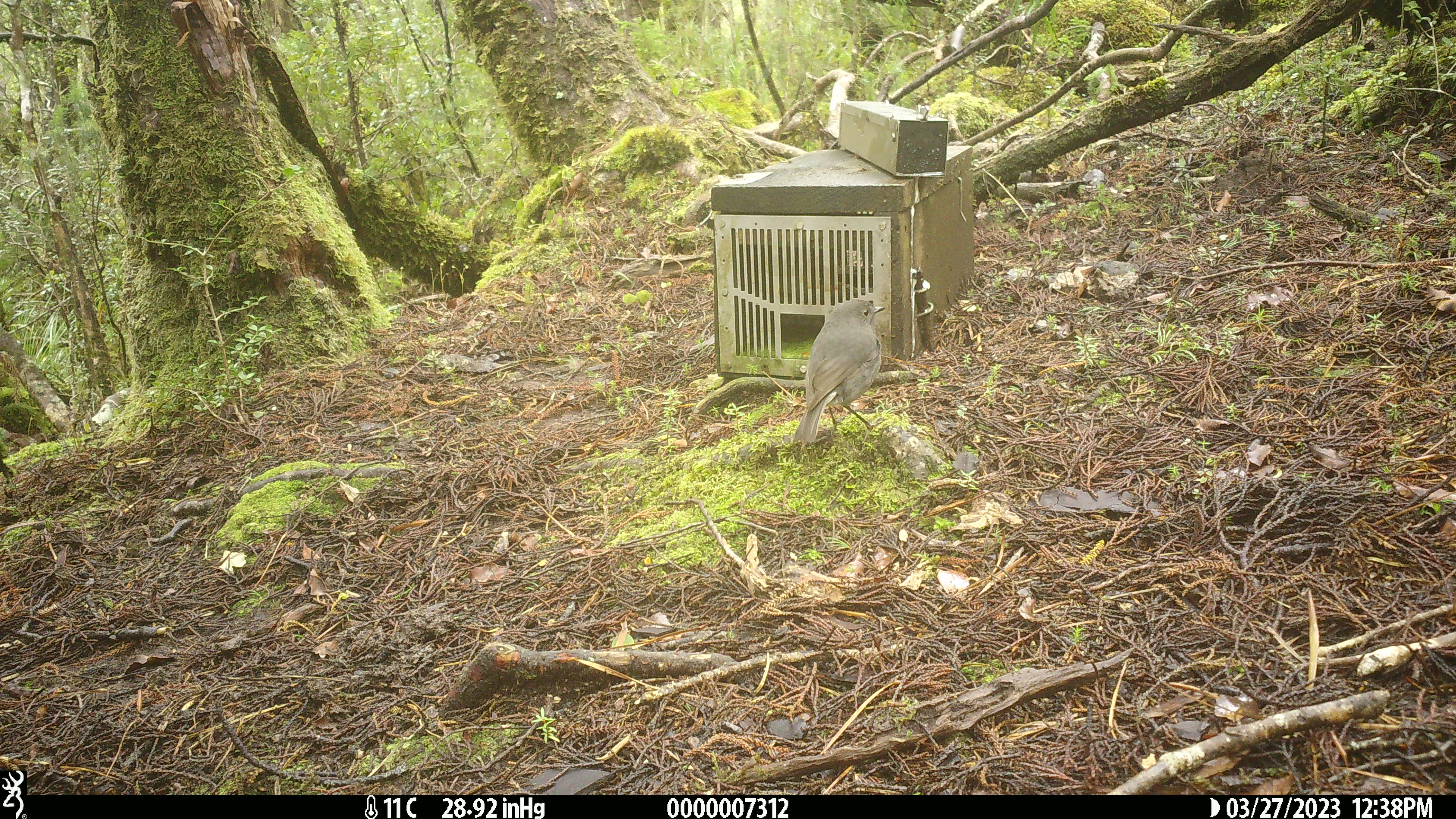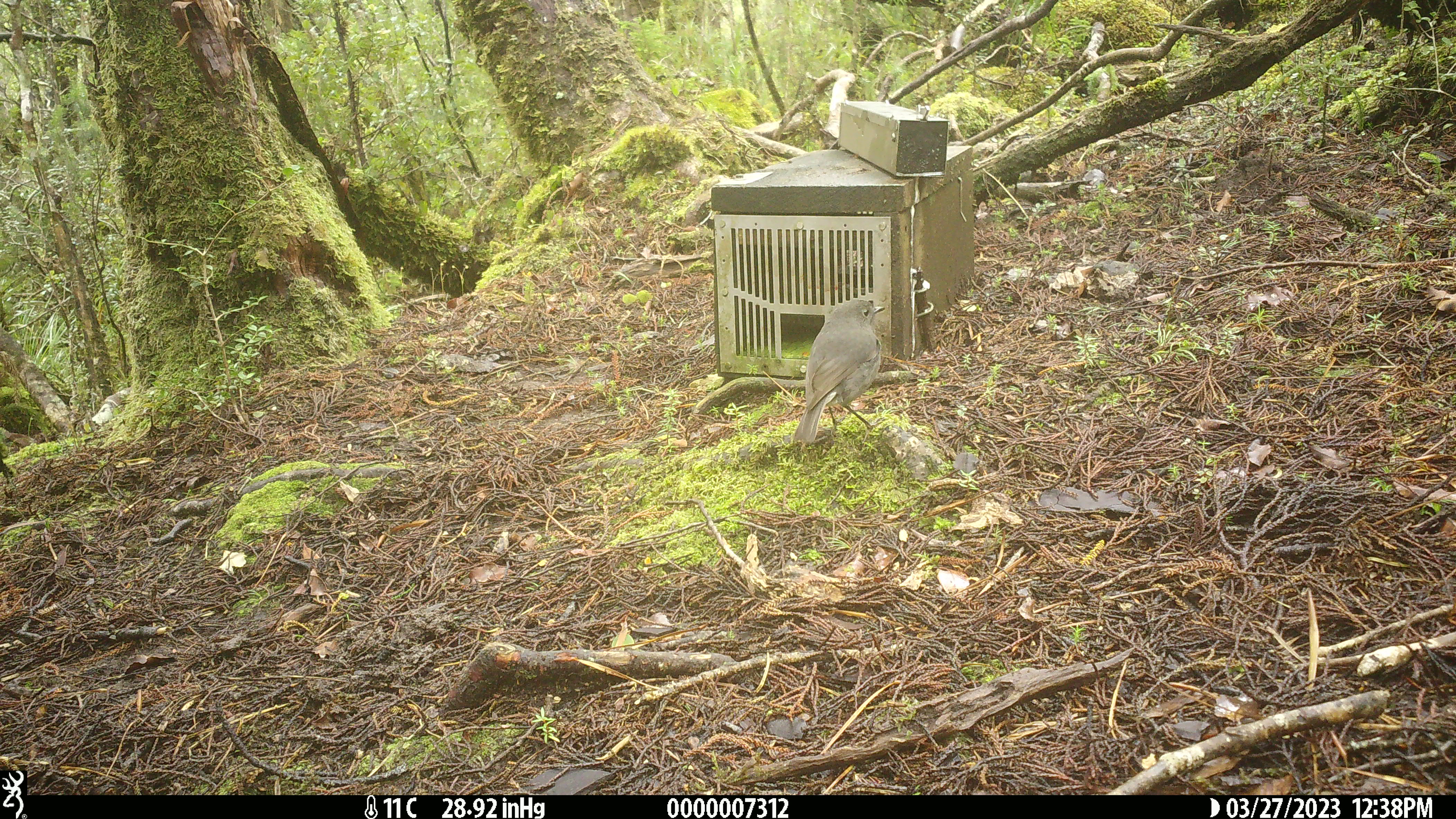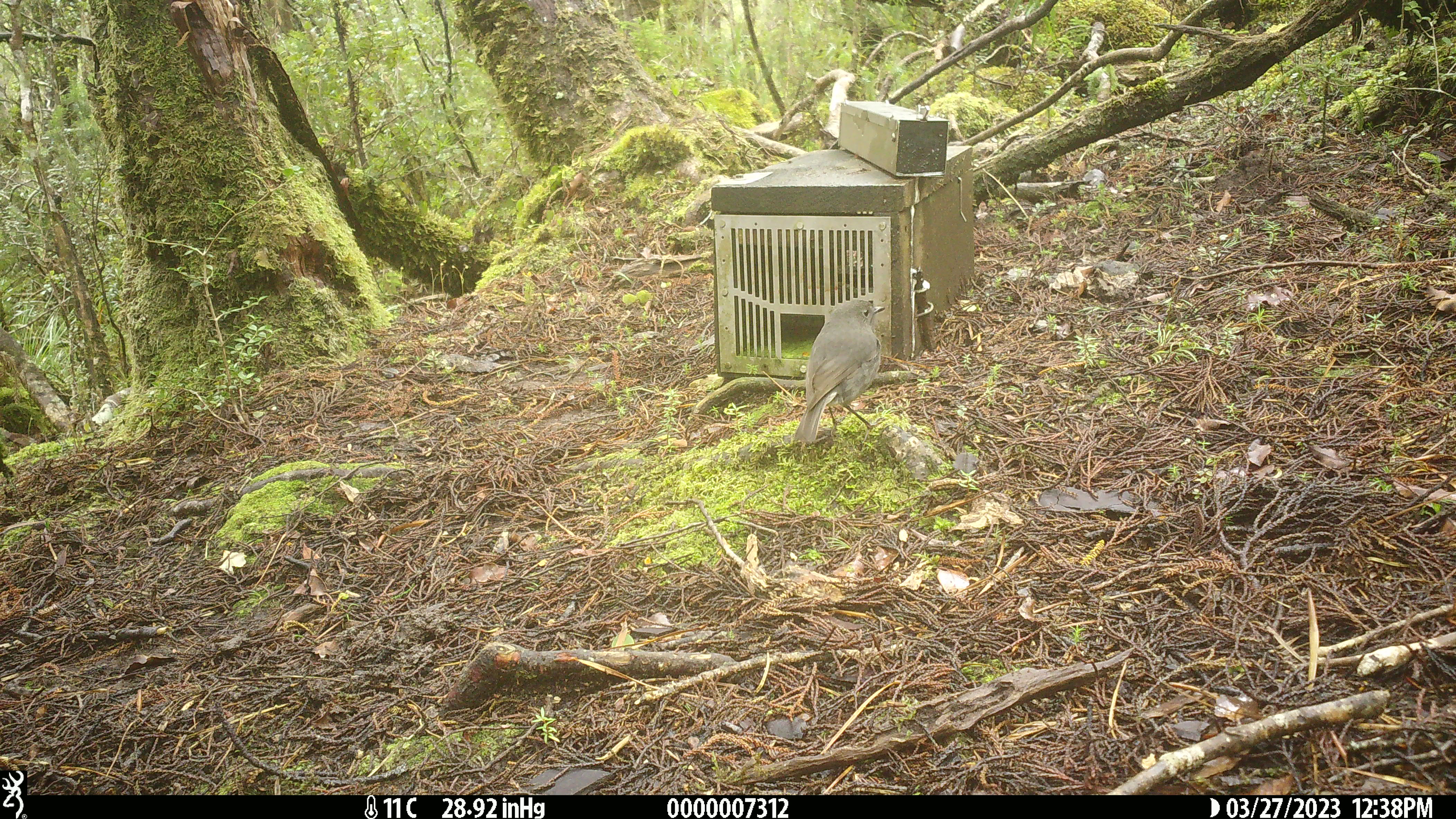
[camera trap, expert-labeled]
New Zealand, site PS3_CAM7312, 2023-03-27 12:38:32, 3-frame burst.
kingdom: Animalia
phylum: Chordata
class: Aves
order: Passeriformes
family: Petroicidae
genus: Petroica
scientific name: Petroica australis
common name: new zealand robin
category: robin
Robin (new zealand robin) (Petroica australis).